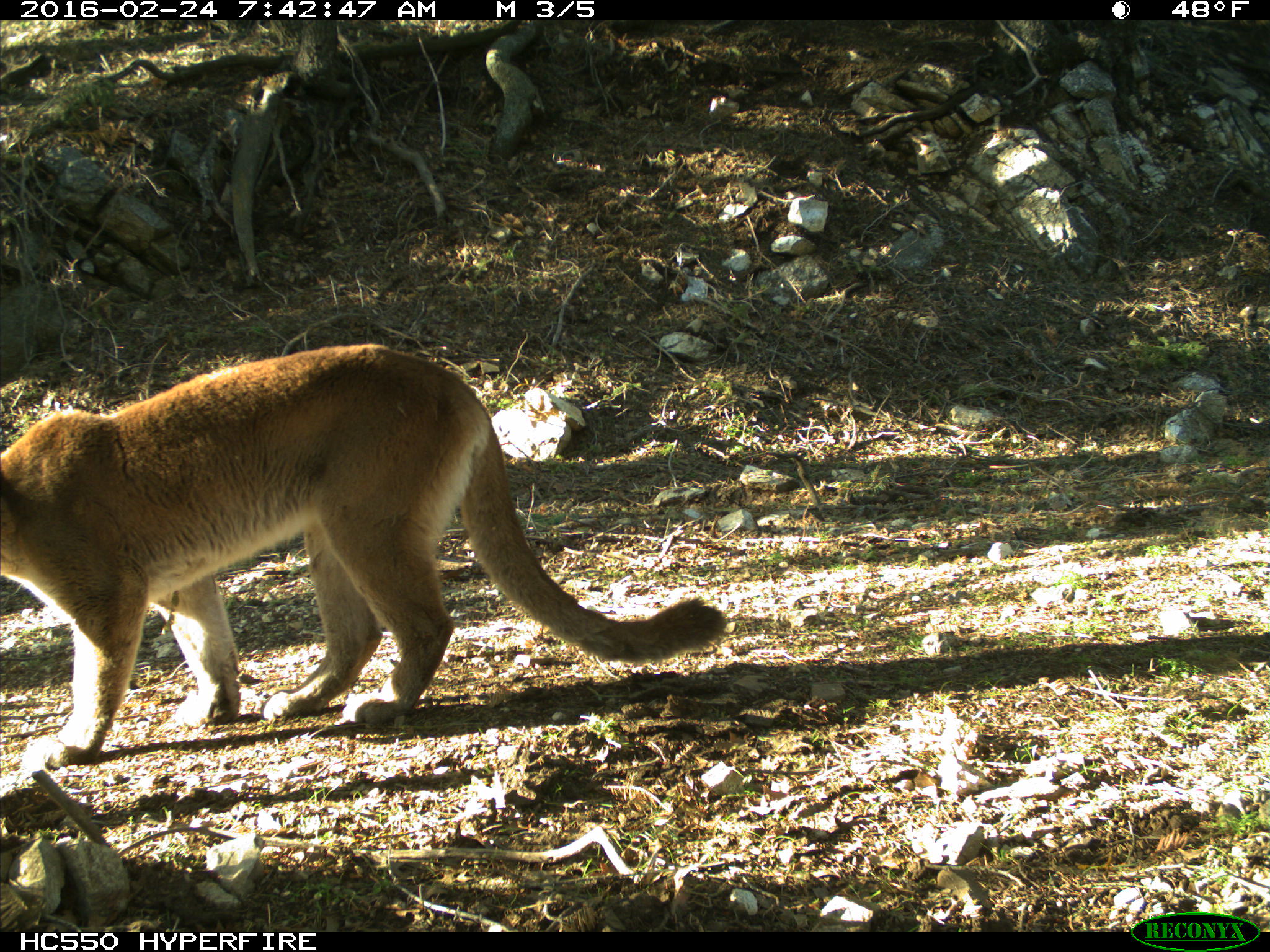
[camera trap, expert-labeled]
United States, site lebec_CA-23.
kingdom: Animalia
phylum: Chordata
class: Mammalia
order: Carnivora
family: Felidae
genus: Puma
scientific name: Puma concolor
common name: mountain lion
Puma concolor (mountain lion).